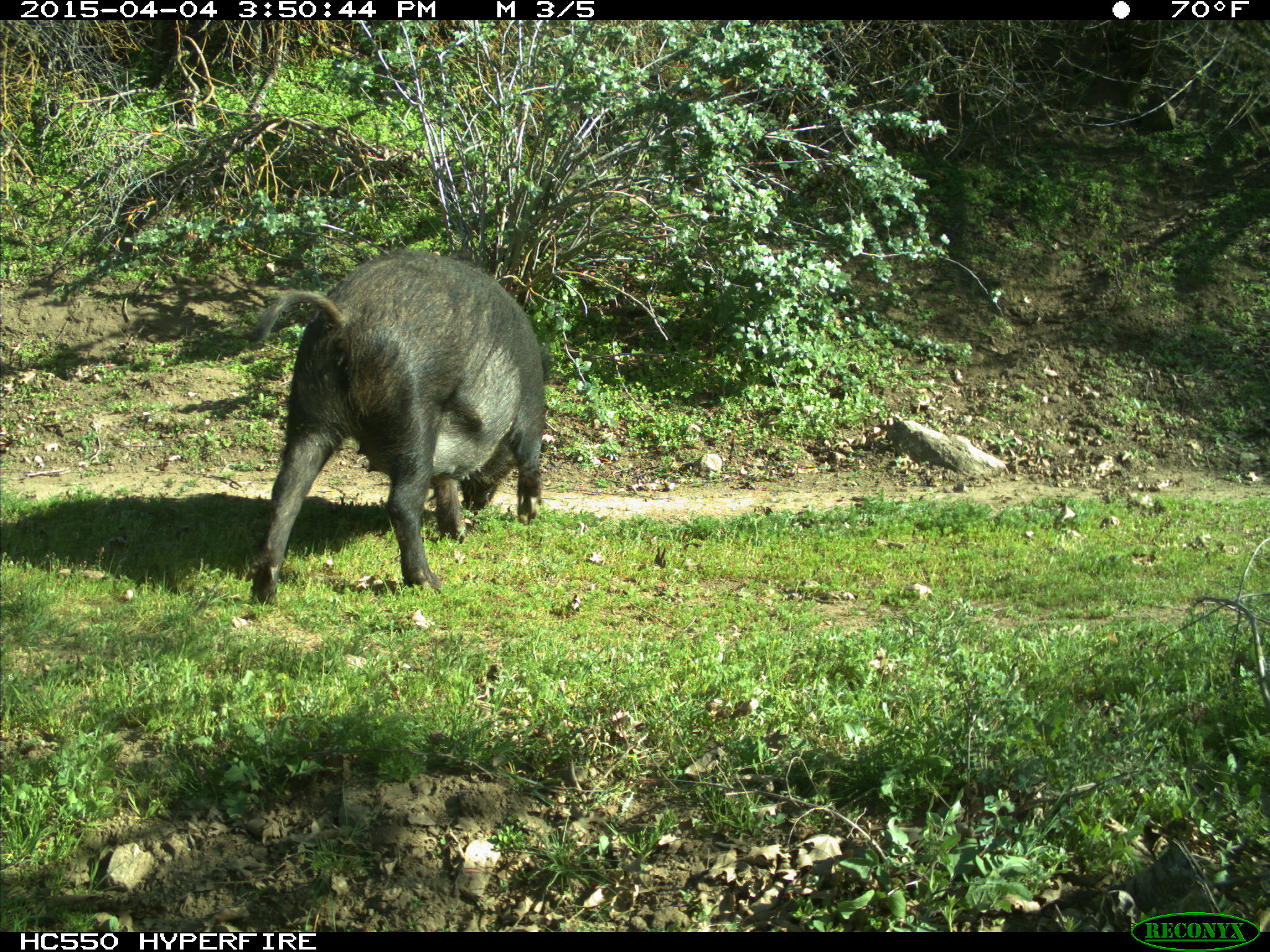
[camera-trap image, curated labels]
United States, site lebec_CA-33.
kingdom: Animalia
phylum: Chordata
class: Mammalia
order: Artiodactyla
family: Suidae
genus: Sus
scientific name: Sus scrofa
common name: wild boar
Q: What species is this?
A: Sus scrofa (wild boar).